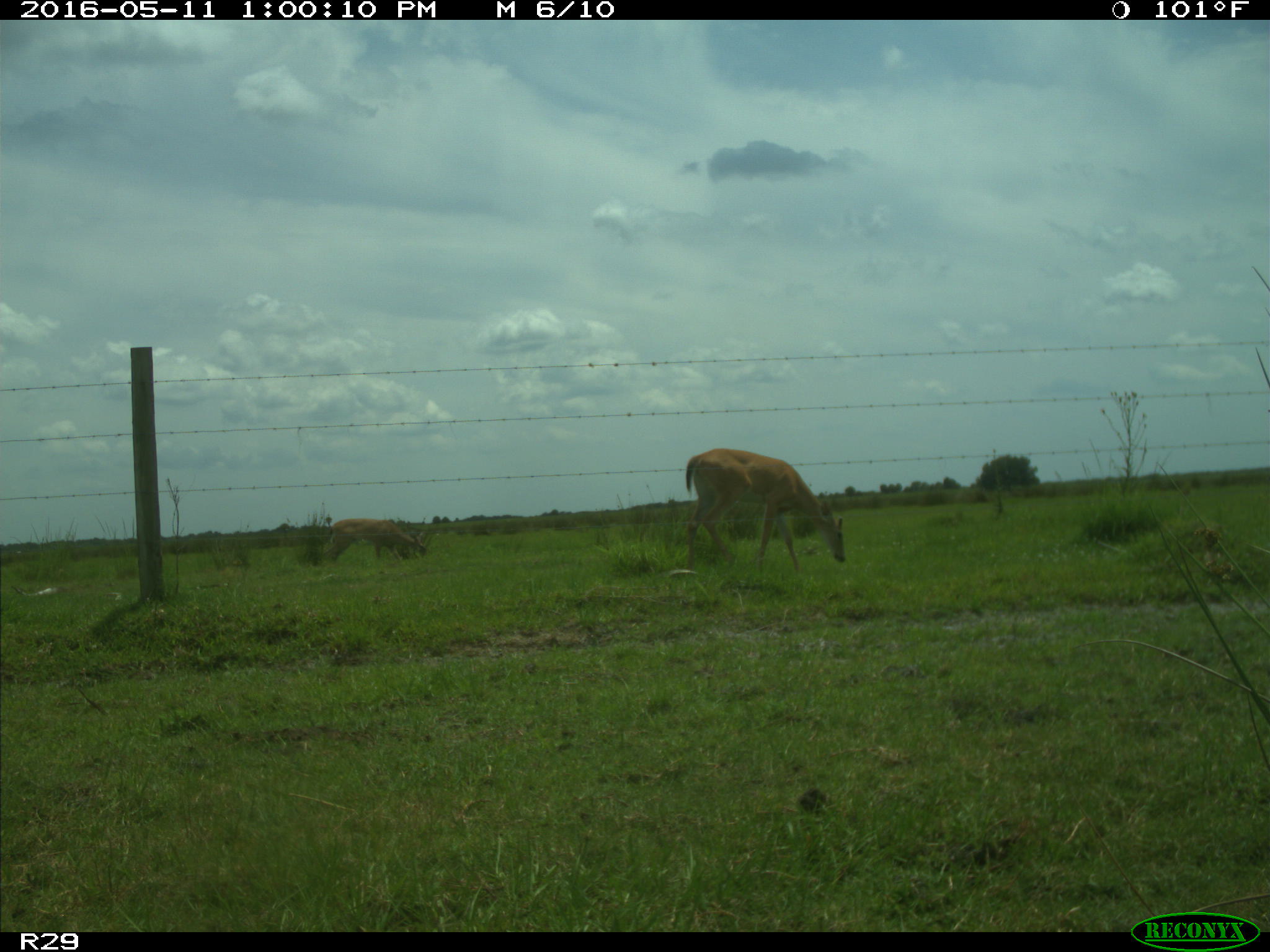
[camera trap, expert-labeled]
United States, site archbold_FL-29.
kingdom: Animalia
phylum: Chordata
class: Mammalia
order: Artiodactyla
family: Cervidae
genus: Odocoileus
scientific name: Odocoileus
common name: deer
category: unidentified deer